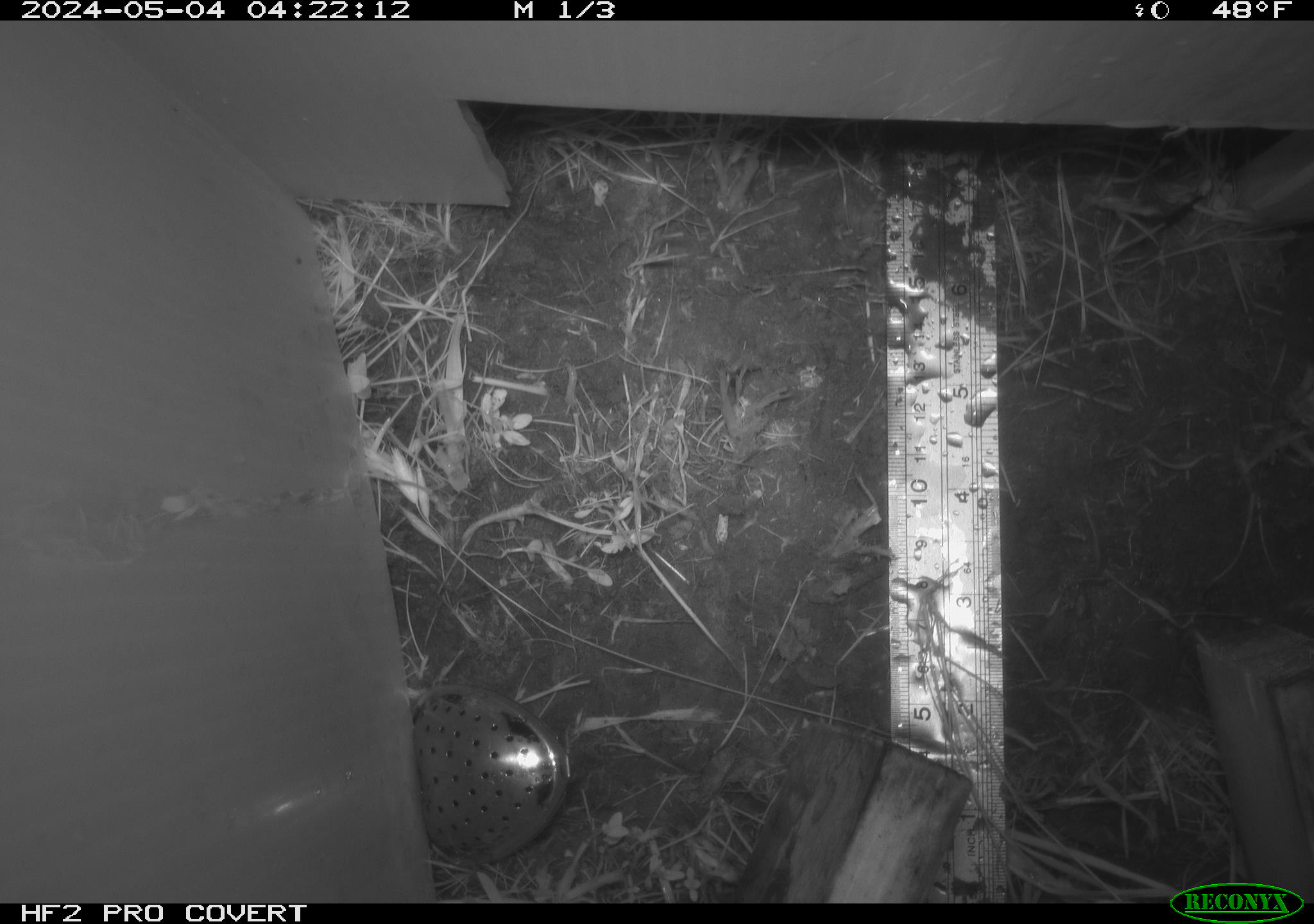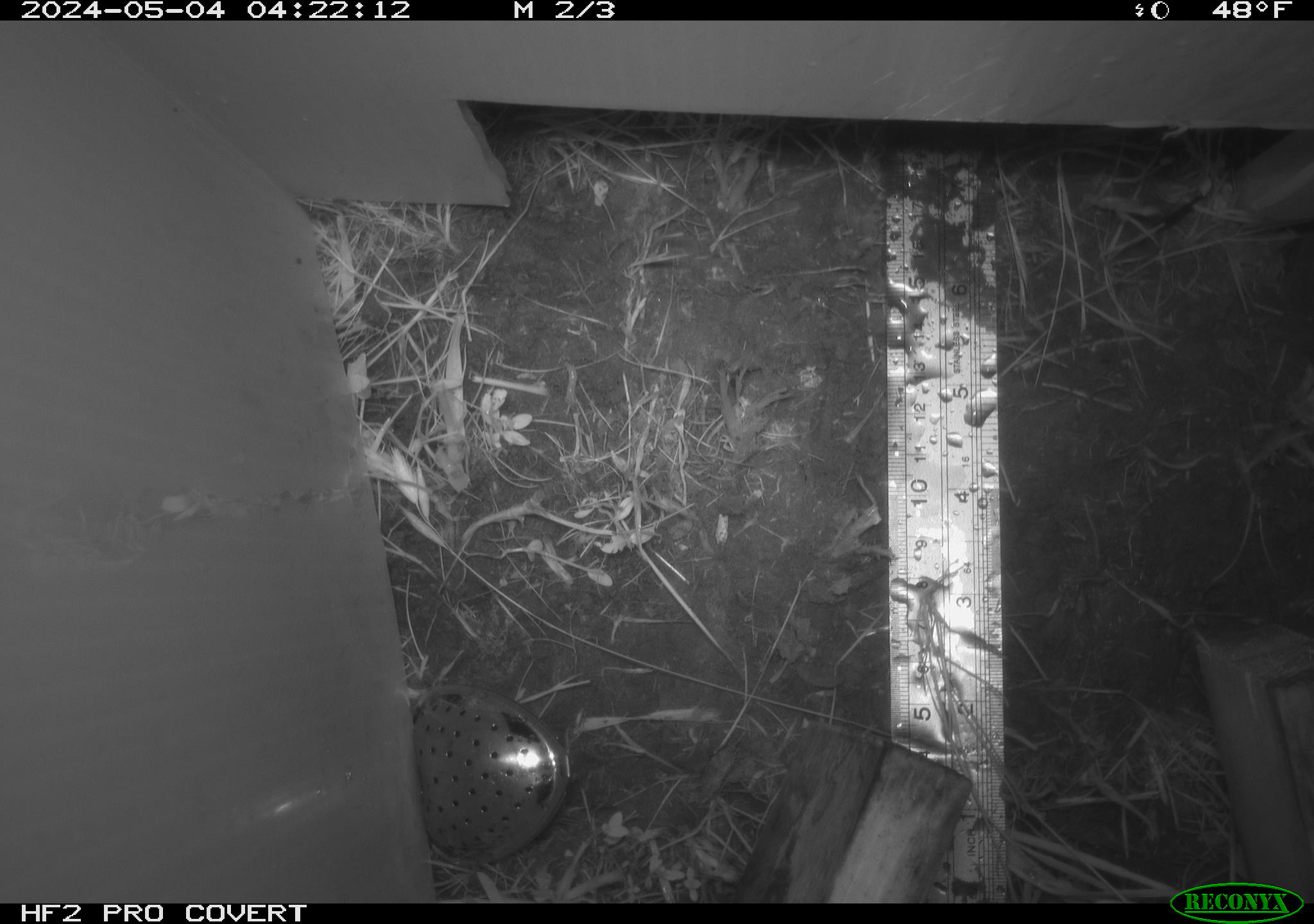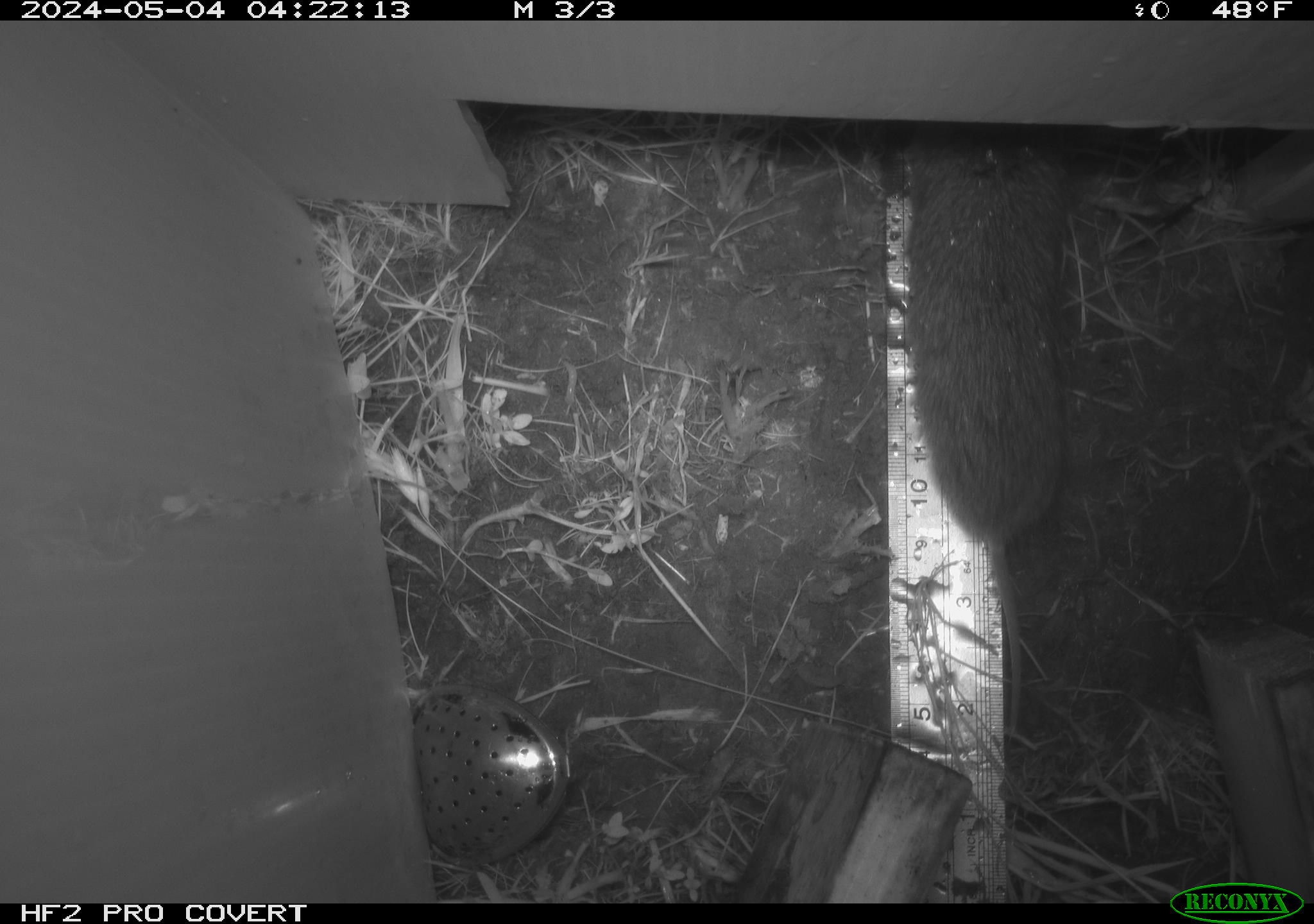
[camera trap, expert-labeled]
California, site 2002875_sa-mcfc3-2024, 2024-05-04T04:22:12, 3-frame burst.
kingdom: Animalia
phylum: Chordata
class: Mammalia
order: Rodentia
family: Cricetidae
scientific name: Arvicolinae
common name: voles, lemmings, and muskrats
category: arvicolinae subfamily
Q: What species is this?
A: Arvicolinae subfamily (voles, lemmings, and muskrats) (Arvicolinae).